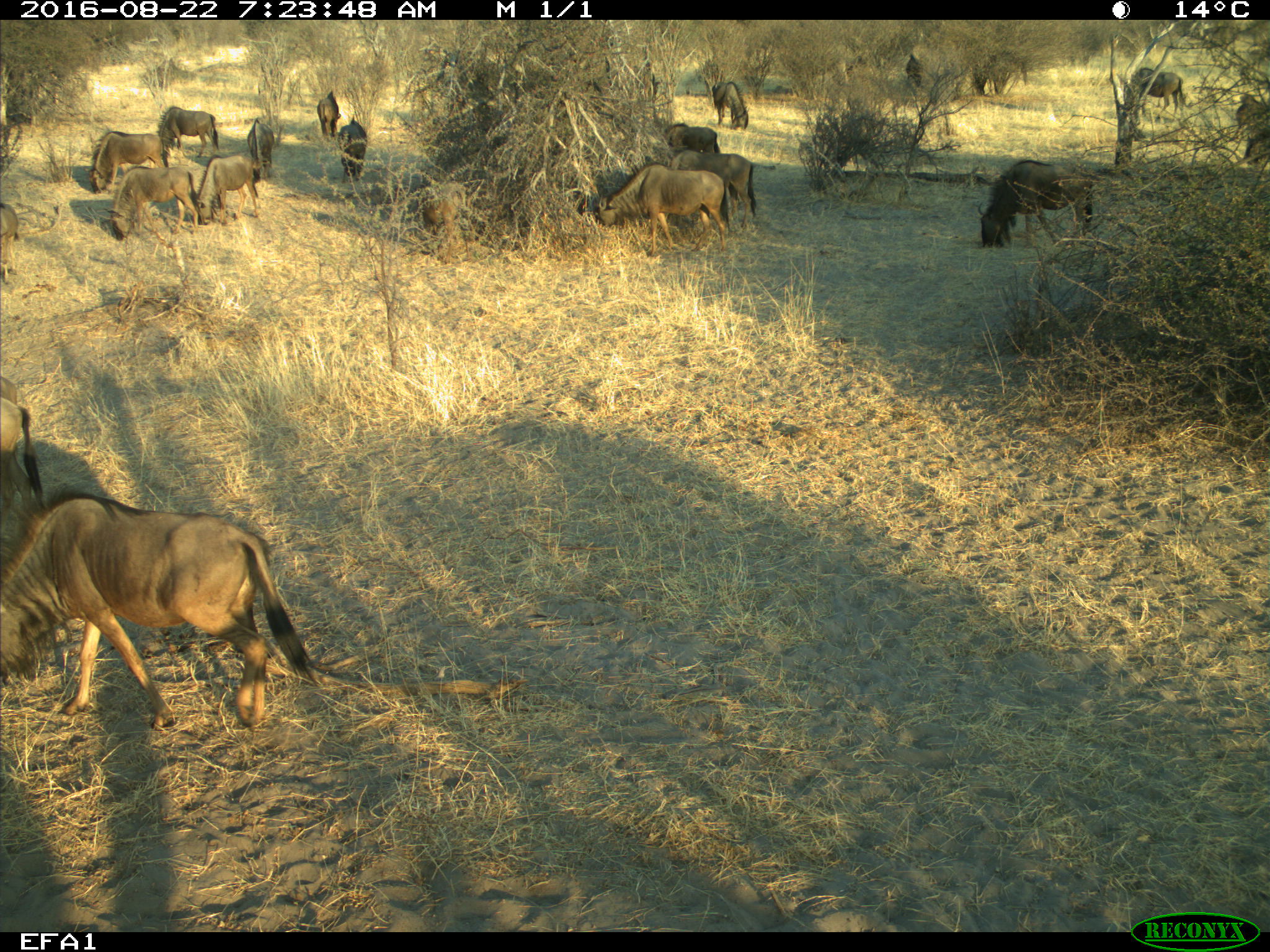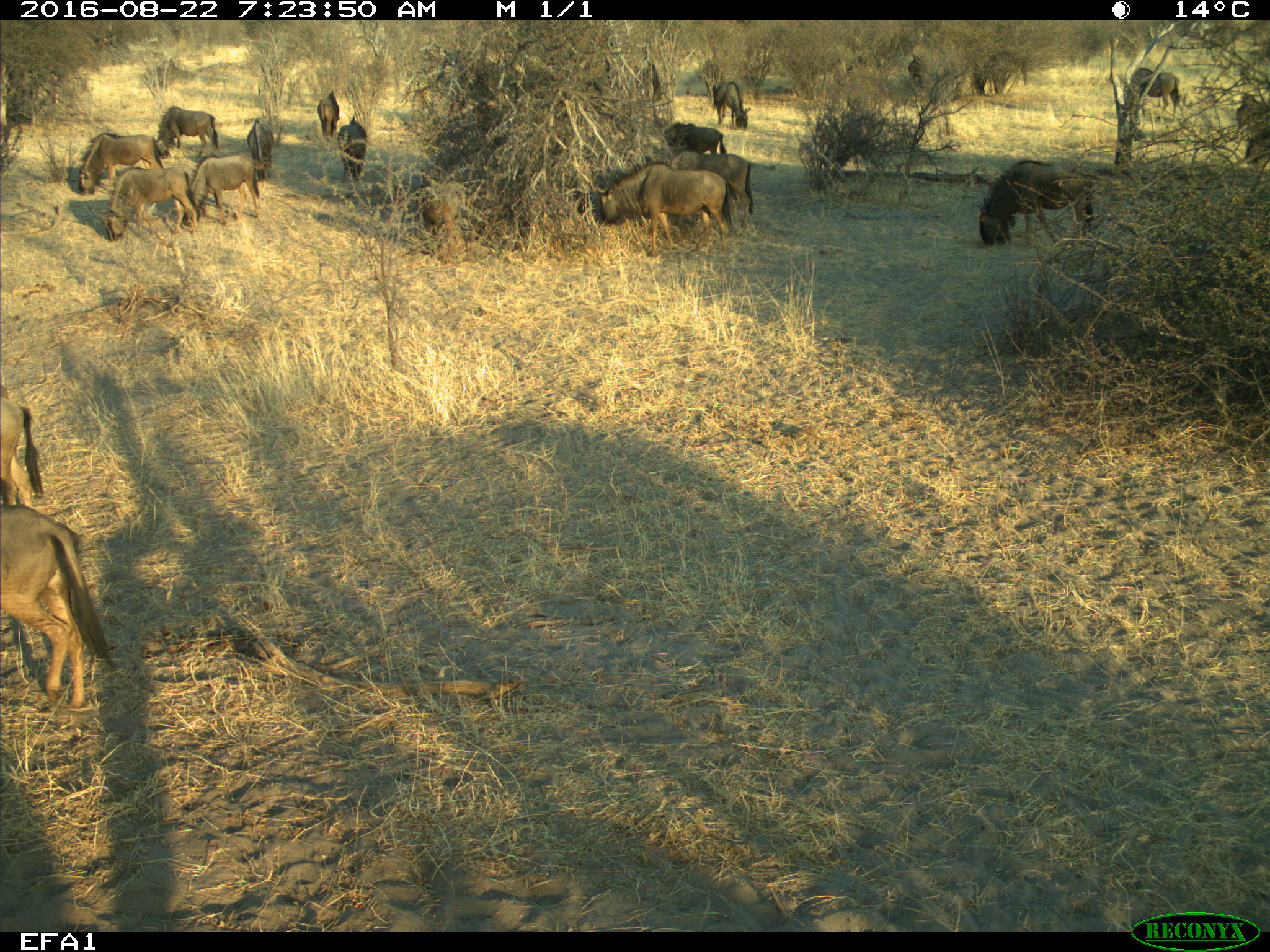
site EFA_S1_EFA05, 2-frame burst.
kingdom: Animalia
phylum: Chordata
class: Mammalia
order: Artiodactyla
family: Bovidae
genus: Connochaetes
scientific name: Connochaetes taurinus taurinus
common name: blue wildebeest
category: wildebeestblue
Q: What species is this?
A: Wildebeestblue (blue wildebeest) (Connochaetes taurinus taurinus).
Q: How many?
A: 11-50.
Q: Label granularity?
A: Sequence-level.